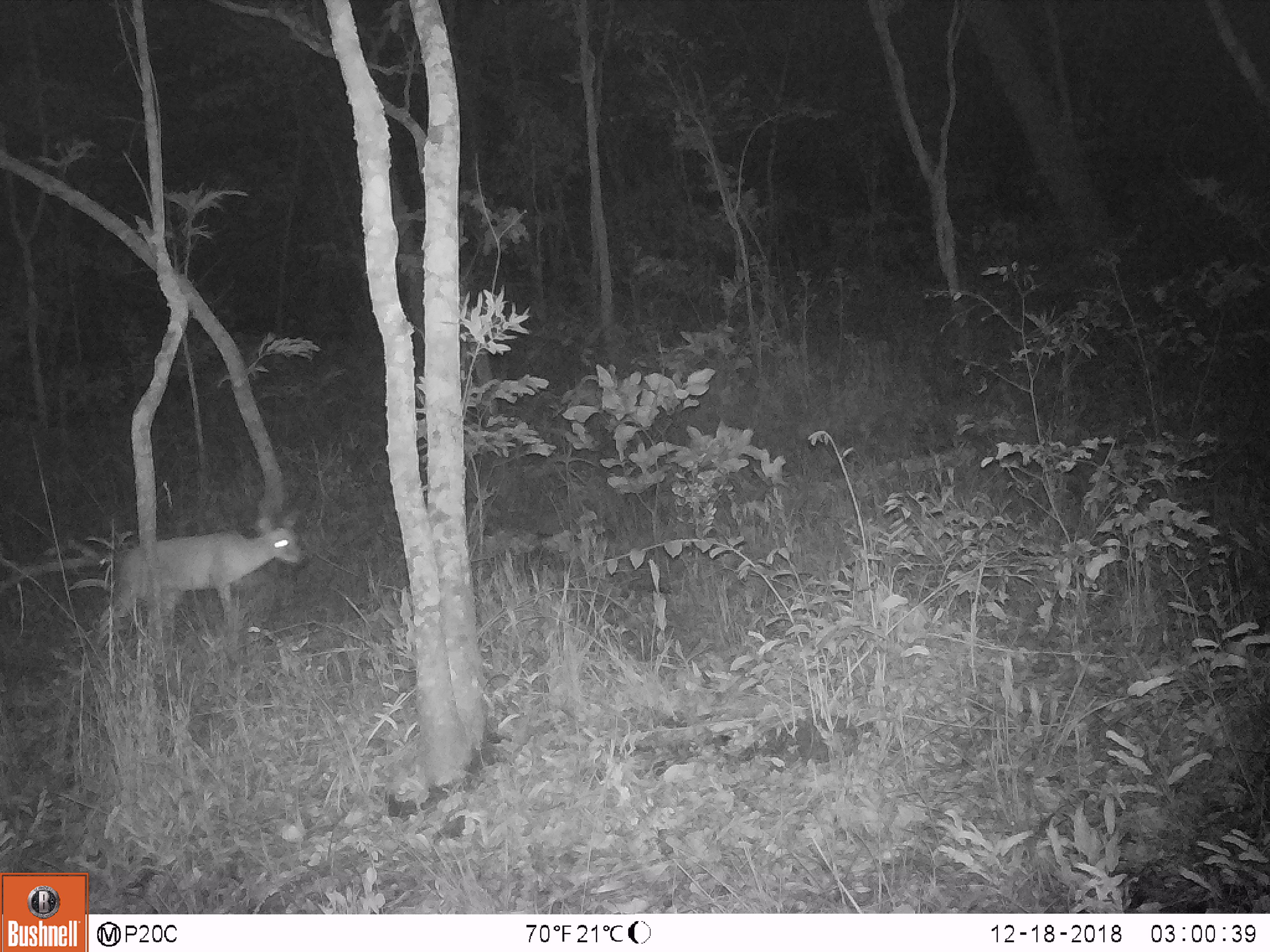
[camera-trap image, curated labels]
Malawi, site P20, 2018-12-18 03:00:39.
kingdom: Animalia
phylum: Chordata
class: Mammalia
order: Artiodactyla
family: Bovidae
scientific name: Antilopinae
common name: small antelope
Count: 1.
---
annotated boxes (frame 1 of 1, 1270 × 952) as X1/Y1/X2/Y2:
small antelope: 89/505/312/663